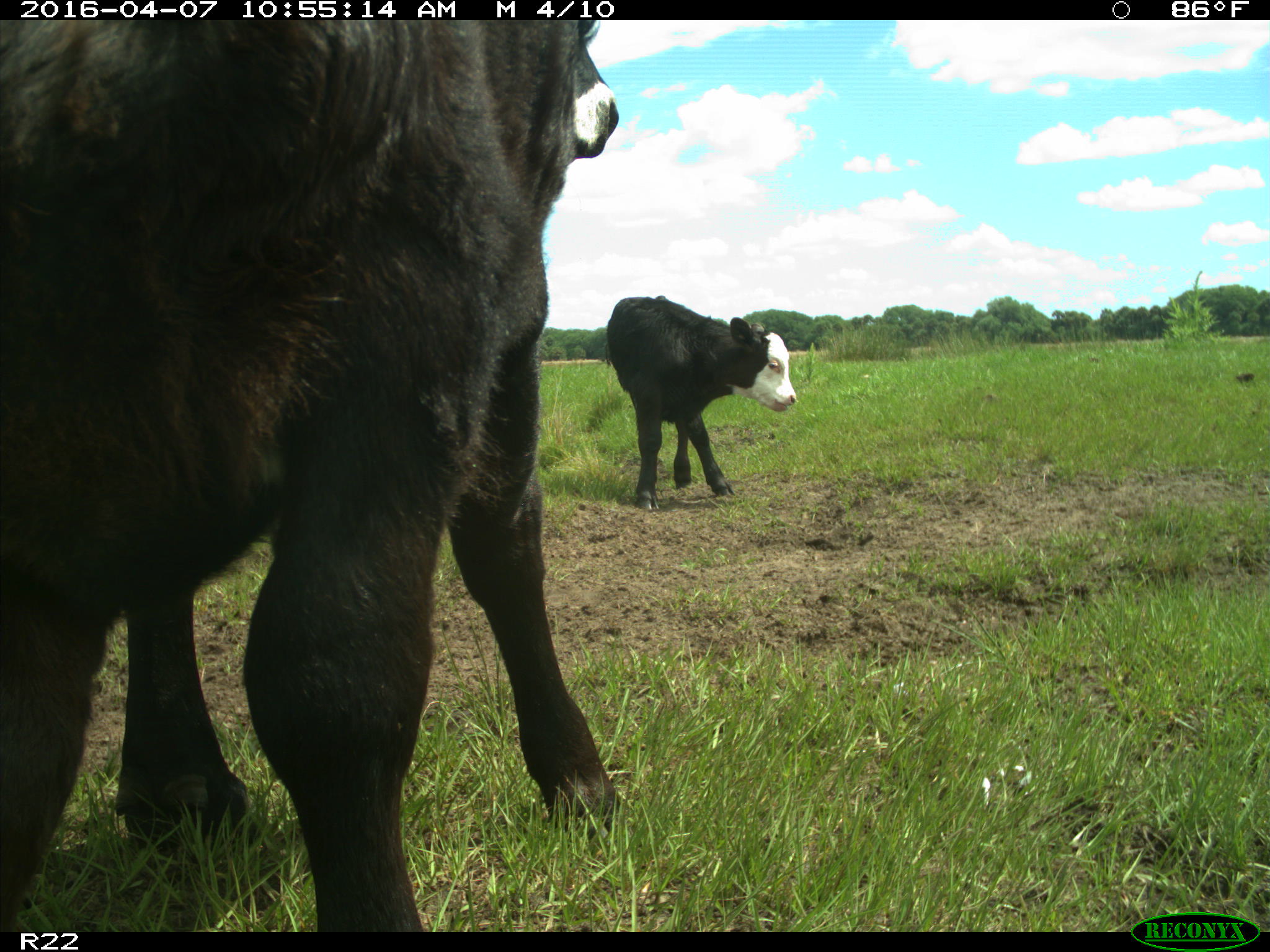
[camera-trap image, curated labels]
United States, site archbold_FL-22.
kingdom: Animalia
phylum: Chordata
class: Mammalia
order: Artiodactyla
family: Bovidae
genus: Bos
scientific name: Bos taurus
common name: domestic cow